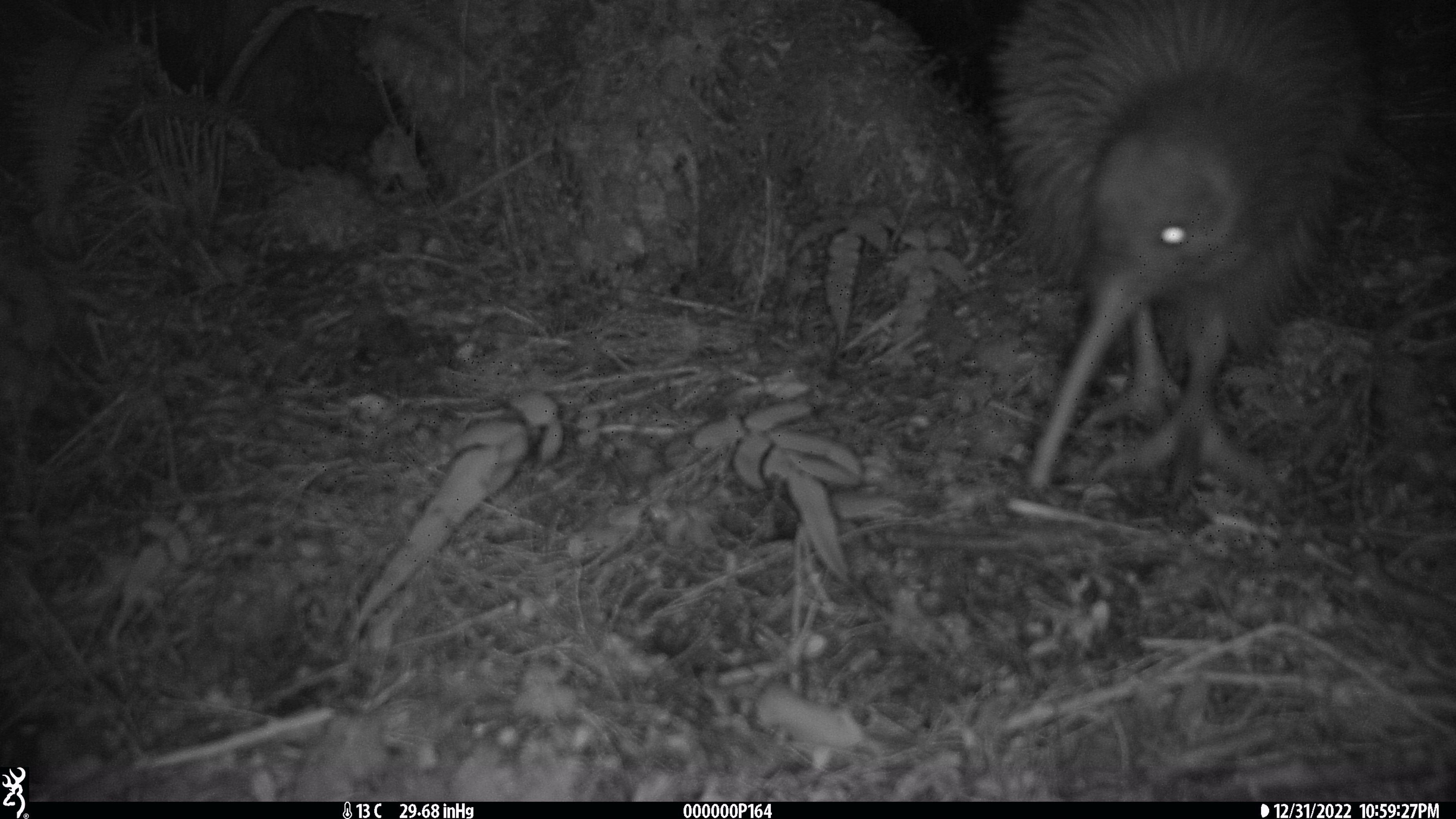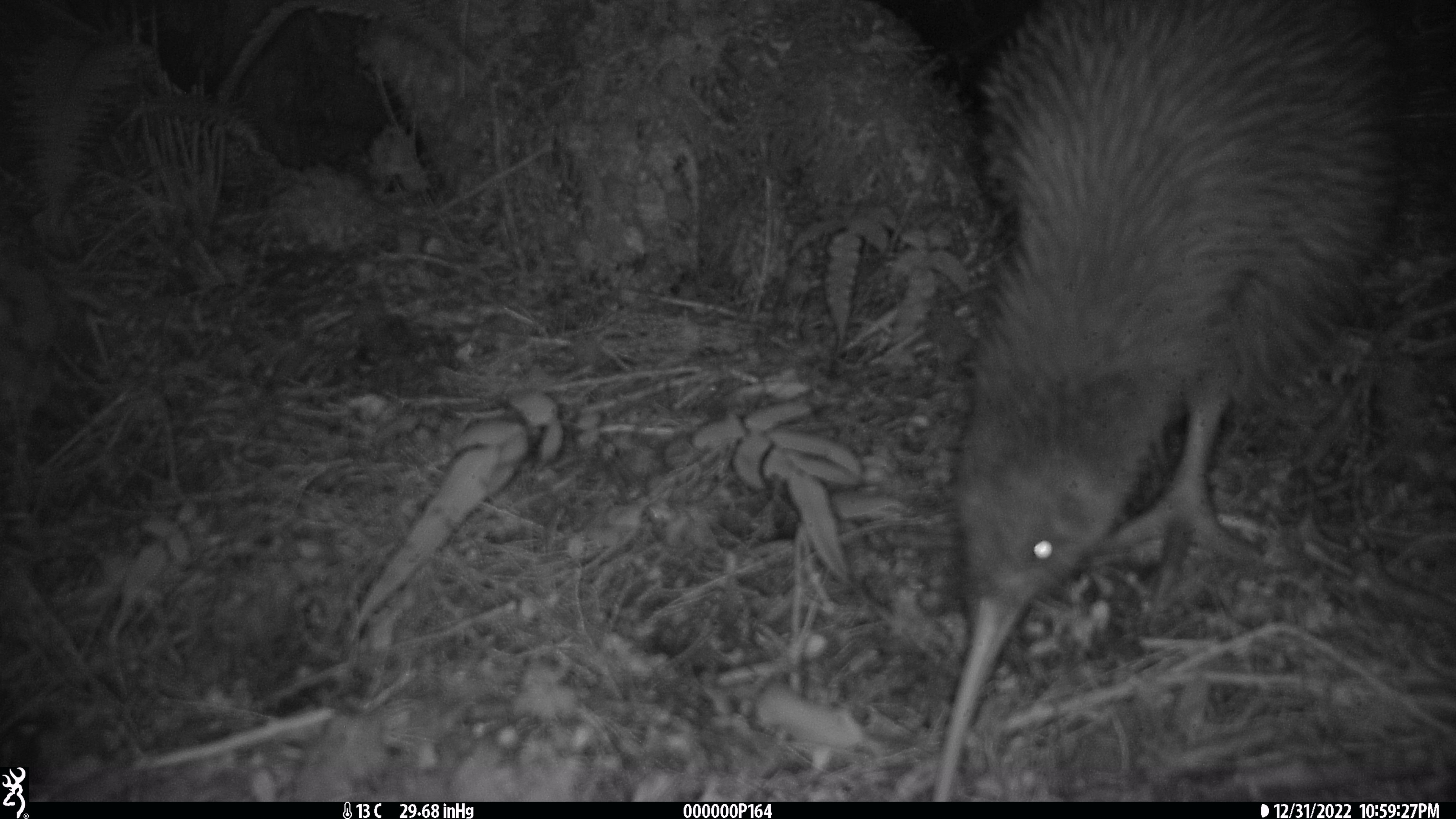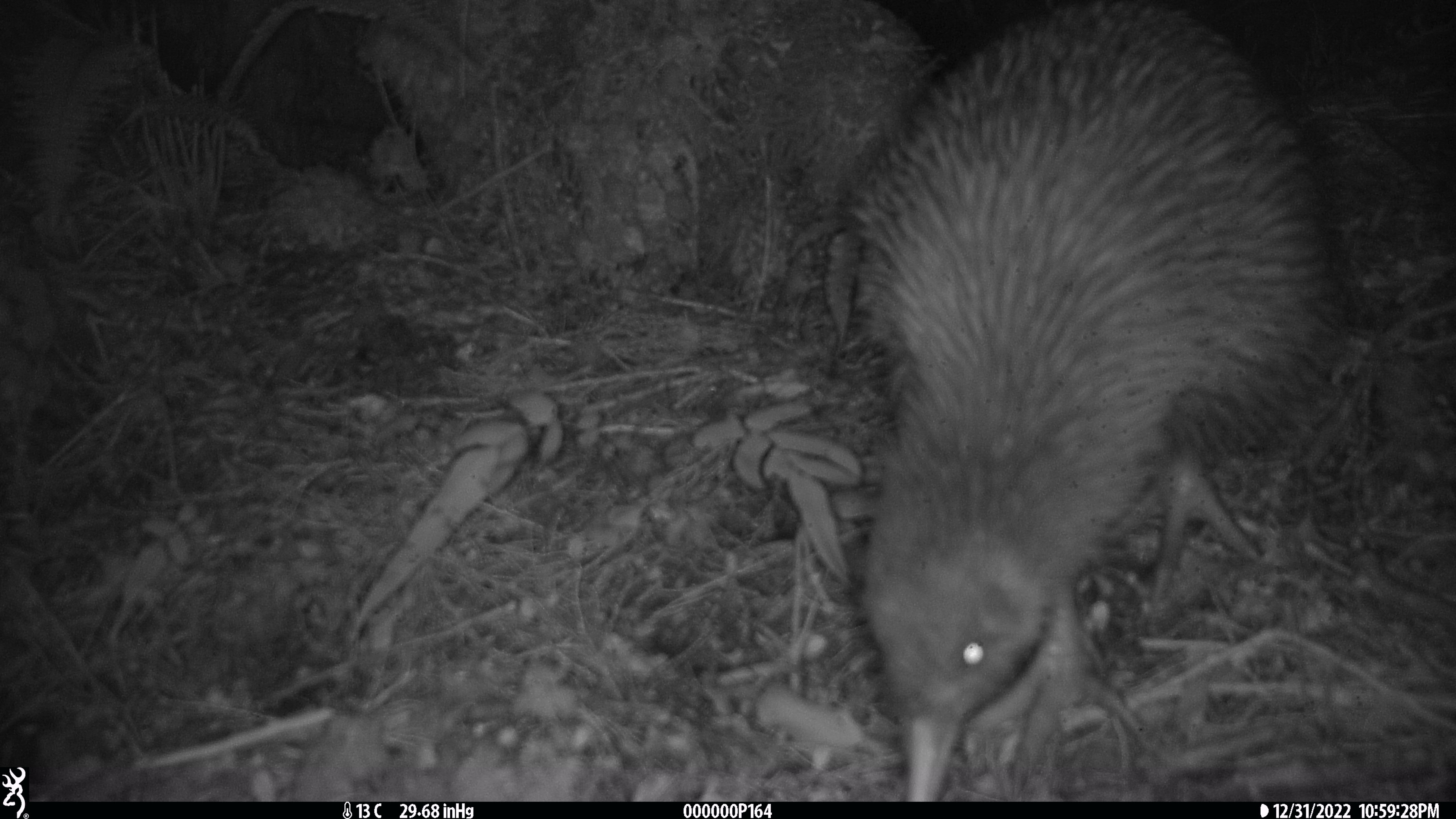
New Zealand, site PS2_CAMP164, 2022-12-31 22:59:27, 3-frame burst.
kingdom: Animalia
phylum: Chordata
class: Aves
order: Apterygiformes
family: Apterygidae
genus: Apteryx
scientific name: Apteryx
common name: kiwi